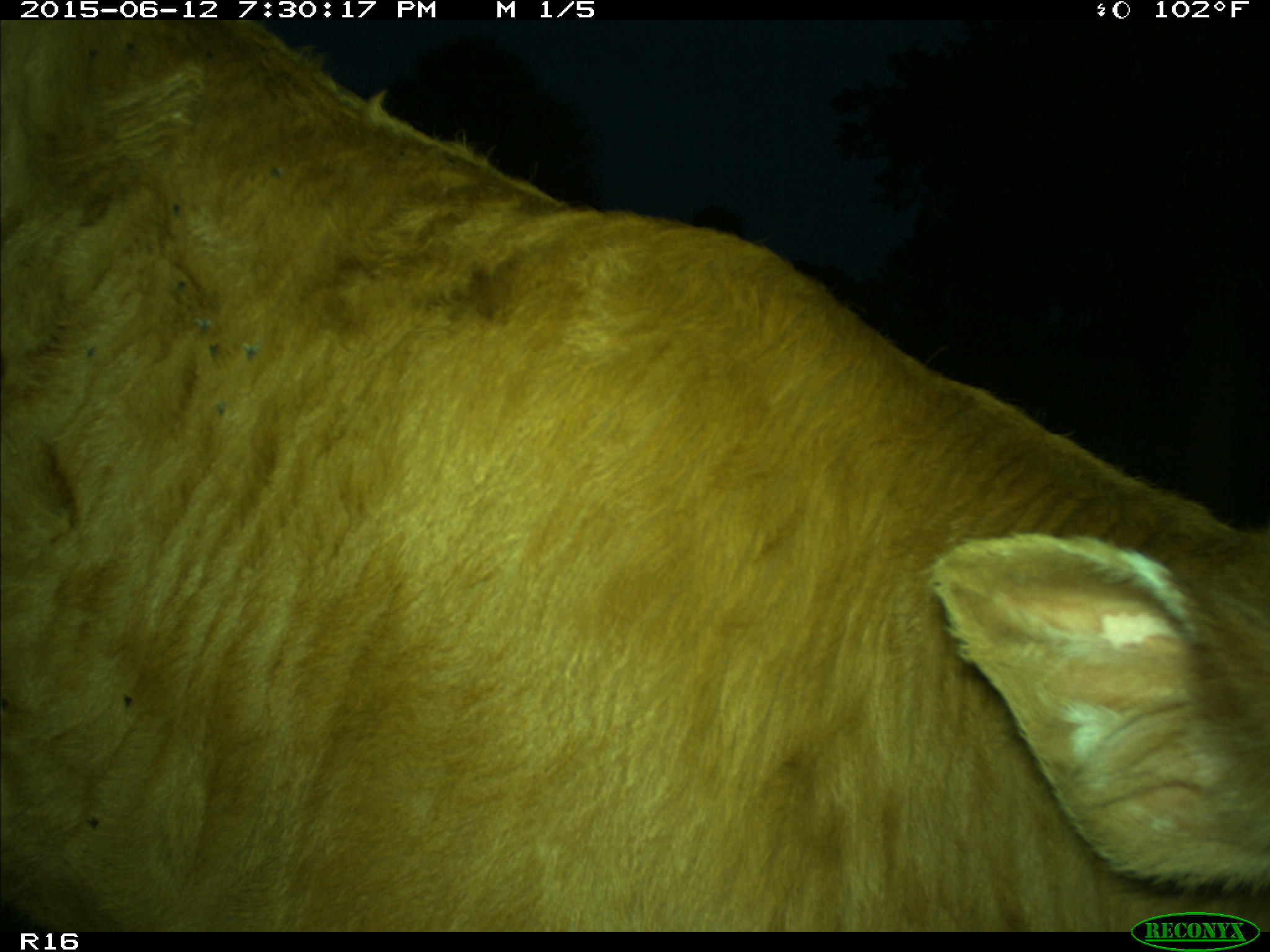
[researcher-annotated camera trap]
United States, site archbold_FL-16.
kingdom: Animalia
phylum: Chordata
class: Mammalia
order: Artiodactyla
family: Bovidae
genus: Bos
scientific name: Bos taurus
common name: domestic cow